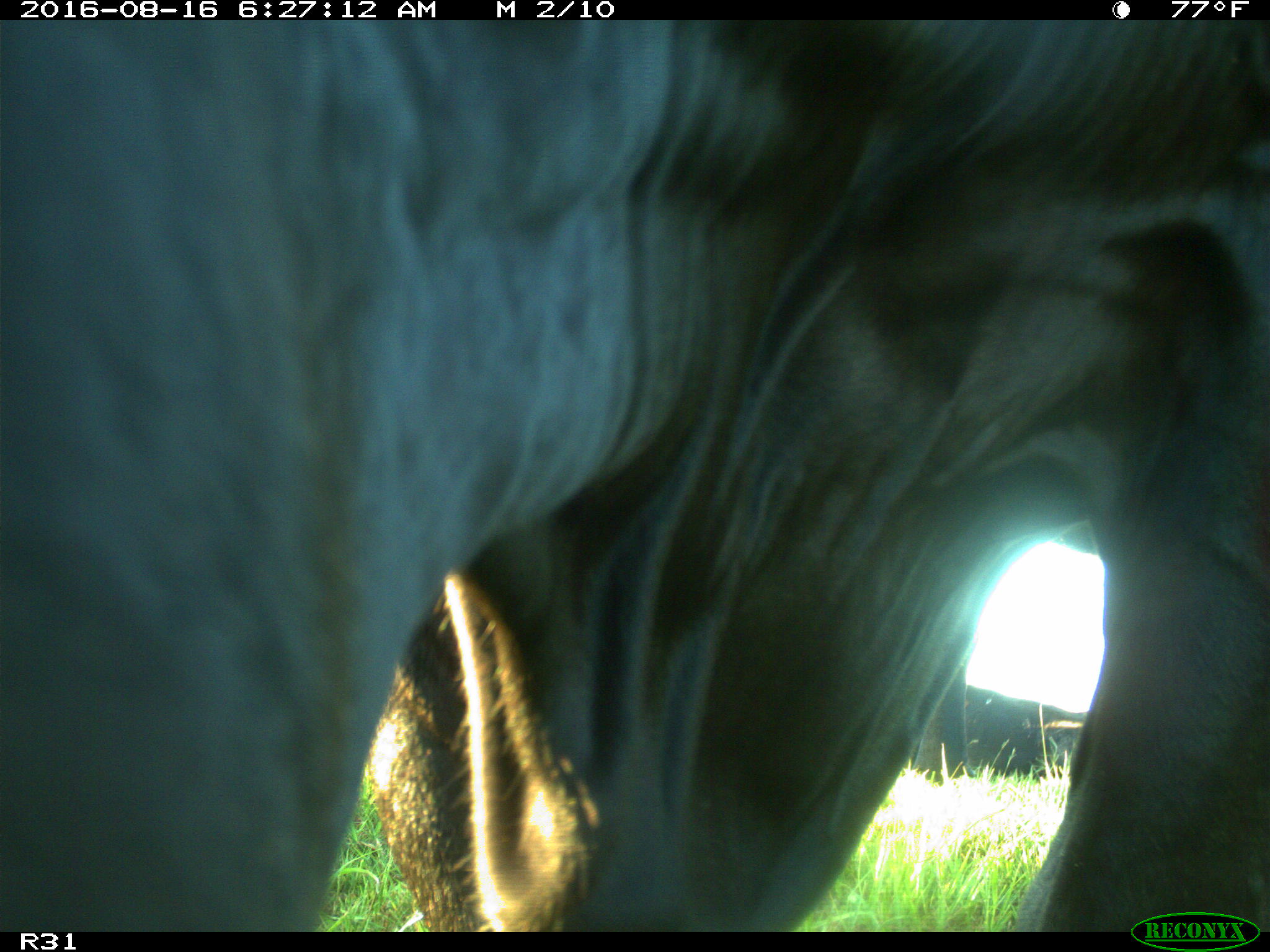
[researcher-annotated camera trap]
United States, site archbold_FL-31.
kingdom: Animalia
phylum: Chordata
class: Mammalia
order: Artiodactyla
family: Bovidae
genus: Bos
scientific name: Bos taurus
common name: domestic cow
Bos taurus (domestic cow).